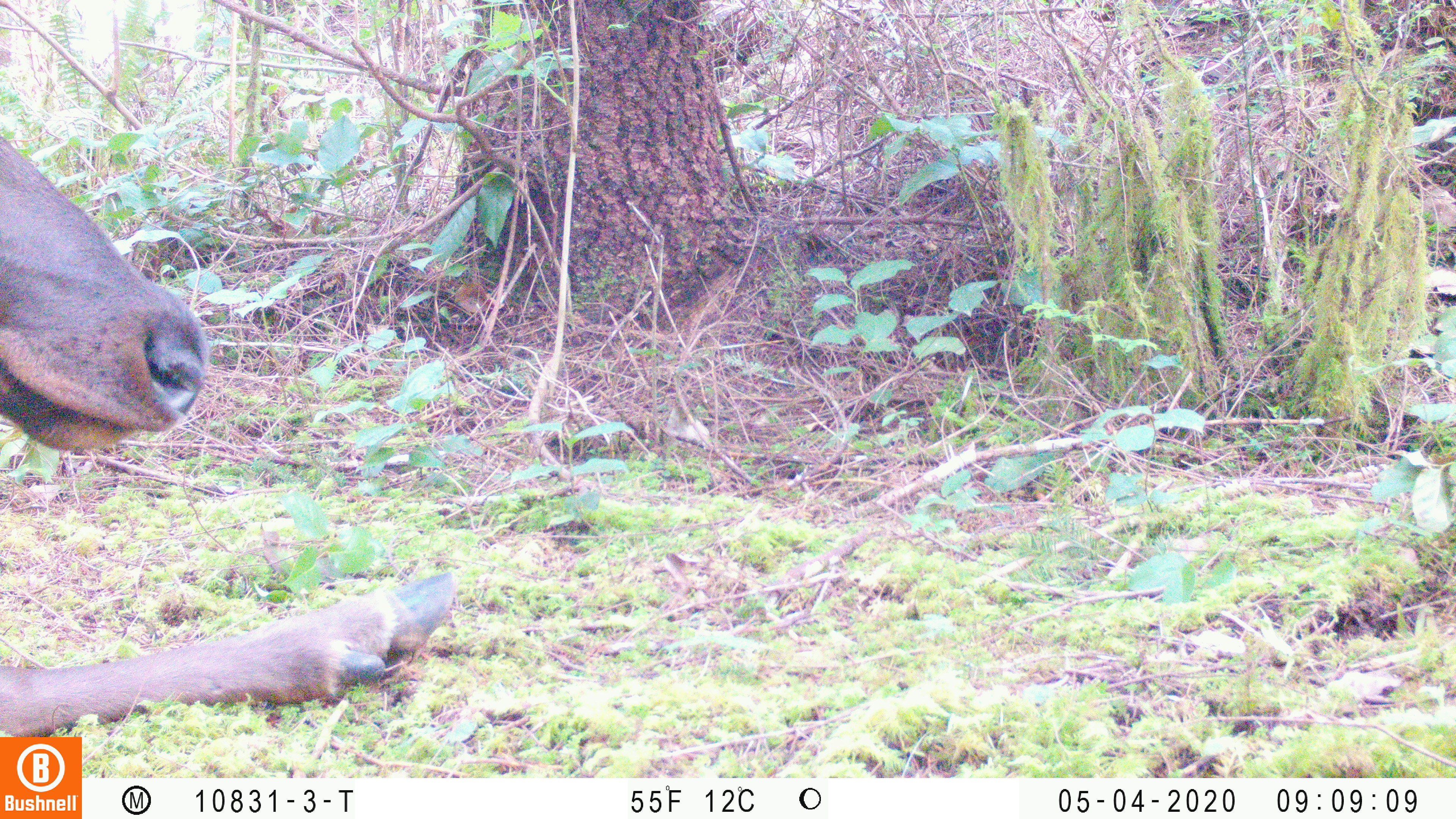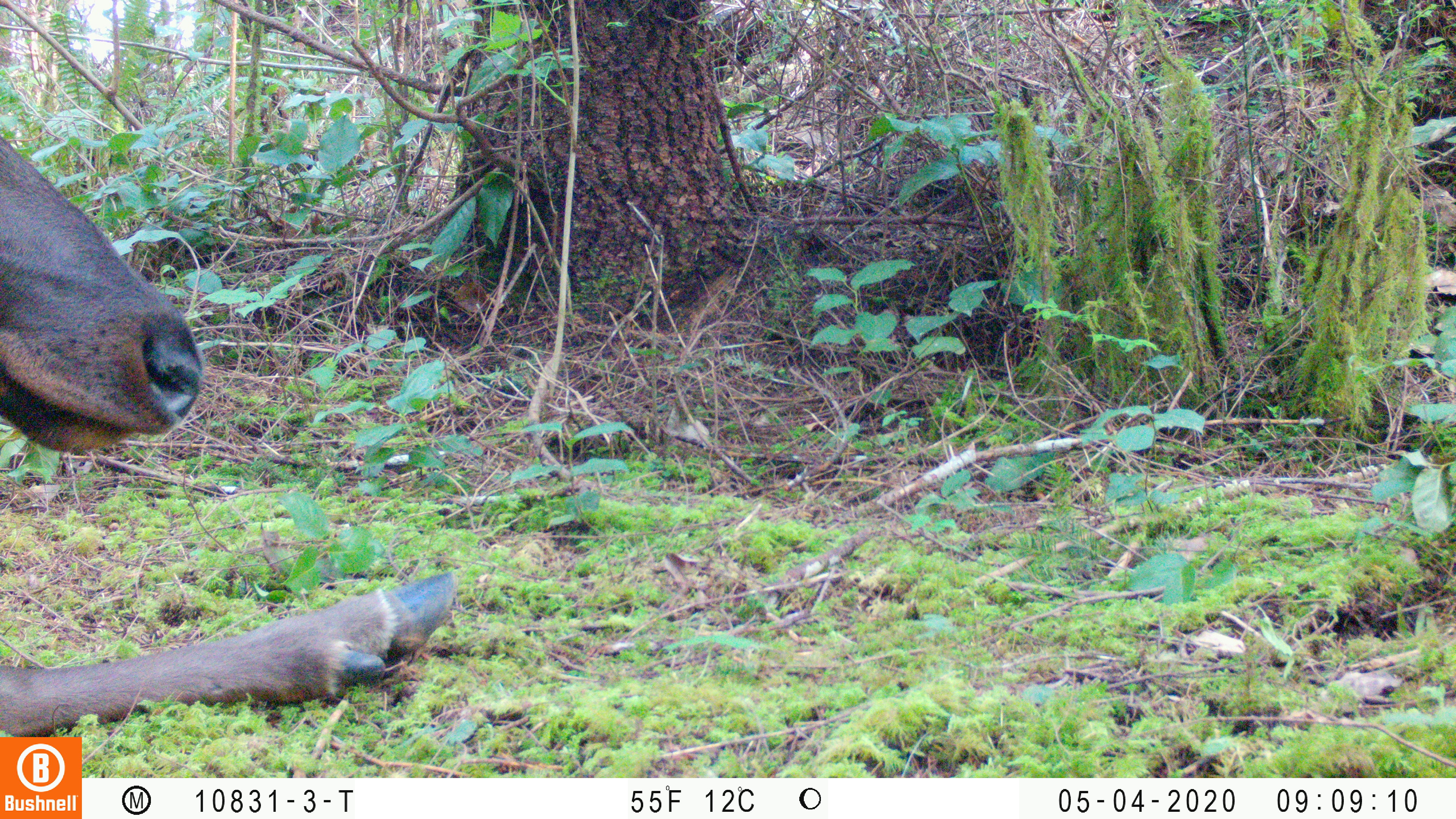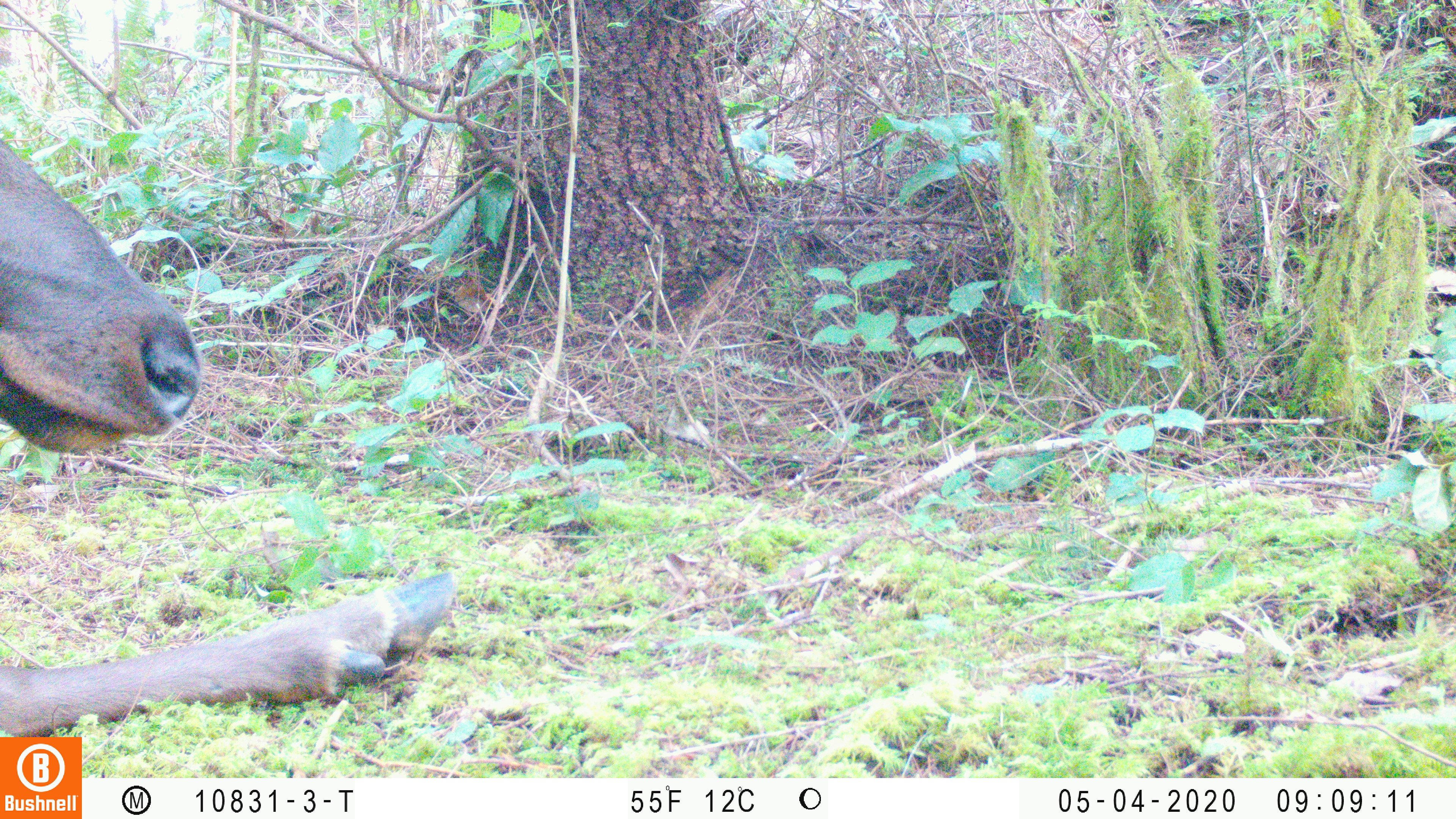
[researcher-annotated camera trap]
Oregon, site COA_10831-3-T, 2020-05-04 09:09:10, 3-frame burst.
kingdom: Animalia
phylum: Chordata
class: Mammalia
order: Artiodactyla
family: Cervidae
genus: Cervus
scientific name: Cervus canadensis roosevelti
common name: roosevelt elk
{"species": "roosevelt elk (Cervus canadensis roosevelti)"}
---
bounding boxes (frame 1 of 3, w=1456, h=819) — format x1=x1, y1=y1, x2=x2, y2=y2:
roosevelt elk: x1=0, y1=135, x2=463, y2=732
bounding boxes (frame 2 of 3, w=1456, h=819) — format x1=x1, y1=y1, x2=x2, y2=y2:
roosevelt elk: x1=0, y1=129, x2=459, y2=730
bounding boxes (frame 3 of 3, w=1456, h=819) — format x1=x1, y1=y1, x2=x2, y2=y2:
roosevelt elk: x1=0, y1=139, x2=469, y2=725